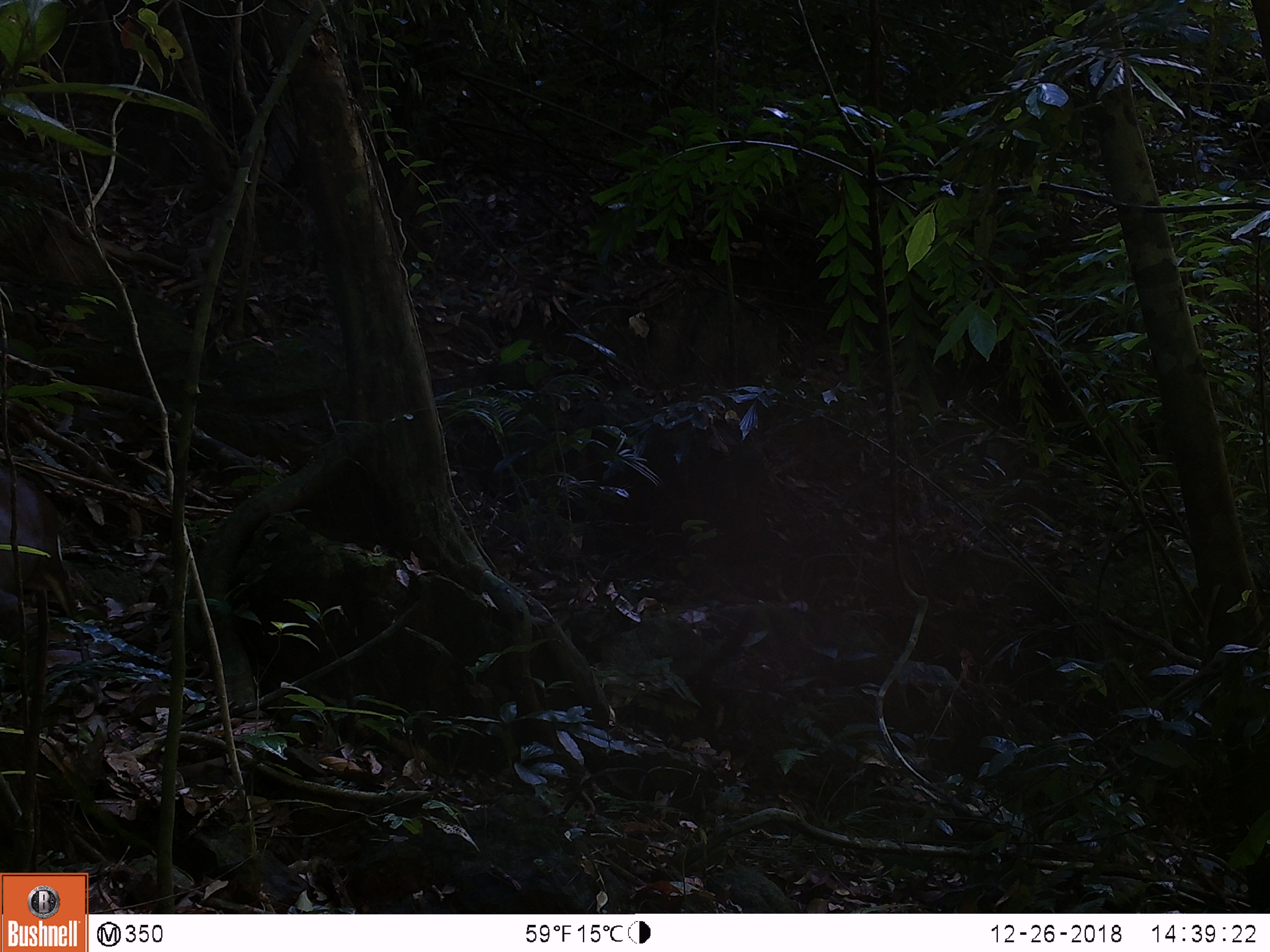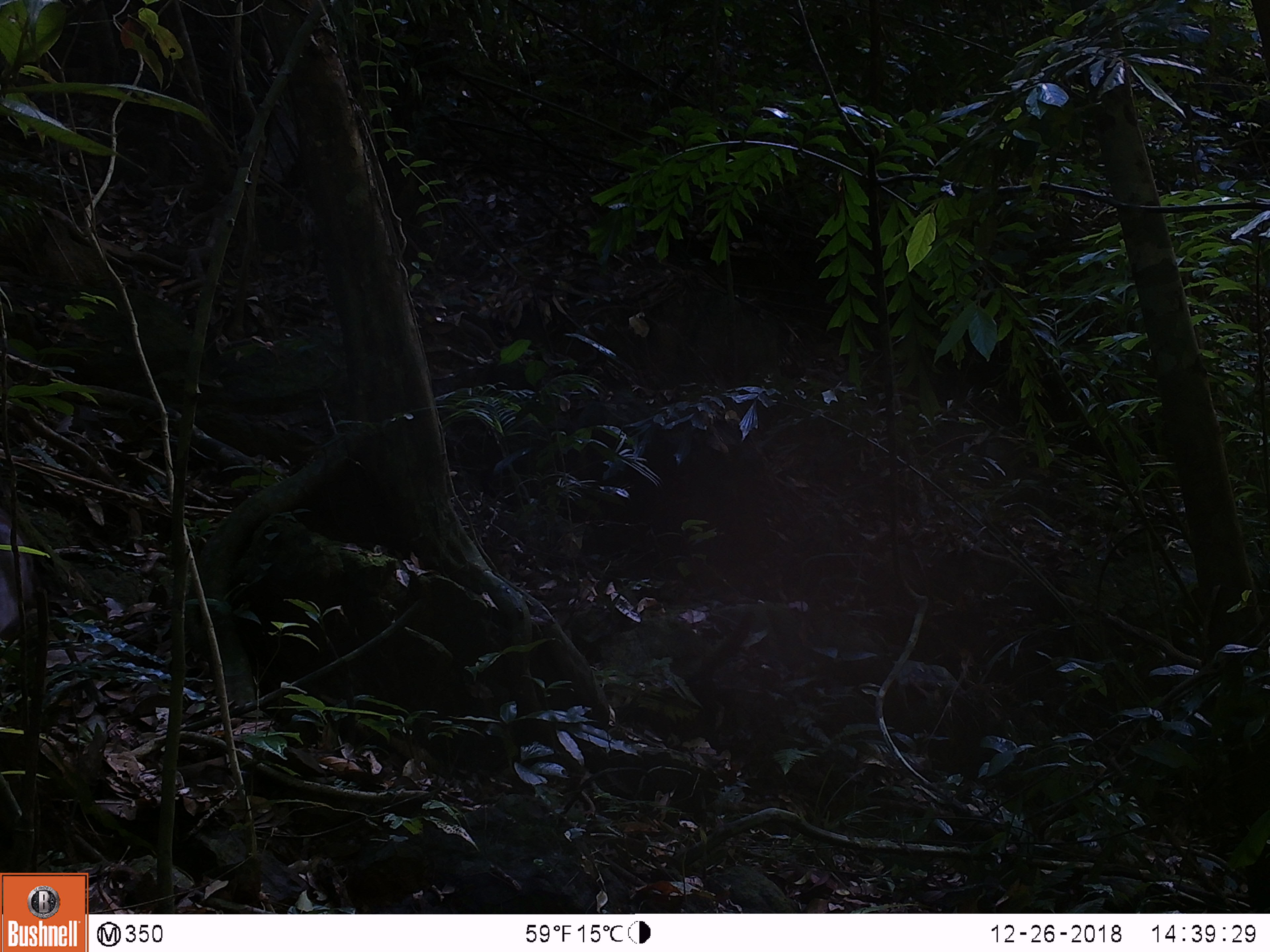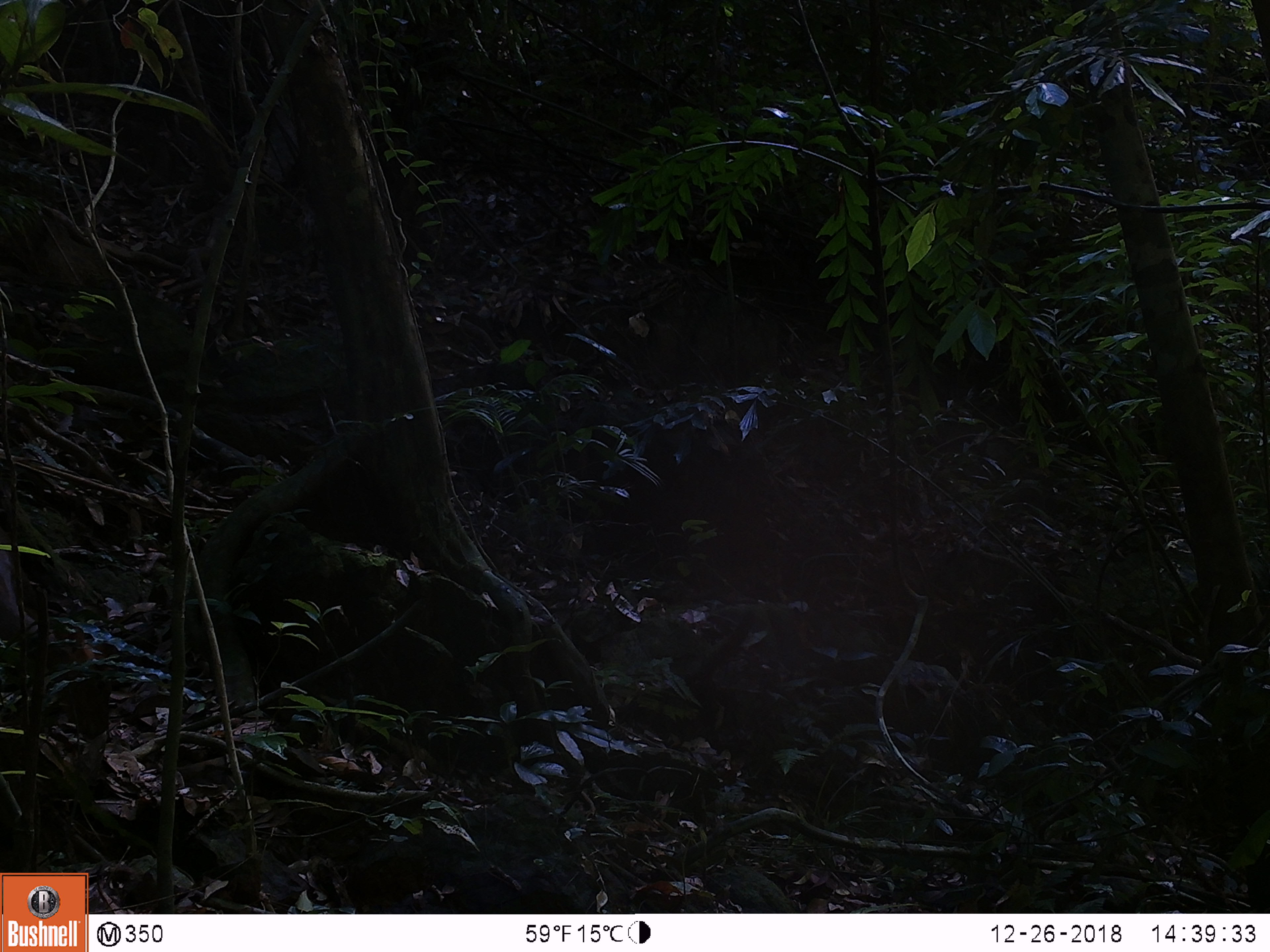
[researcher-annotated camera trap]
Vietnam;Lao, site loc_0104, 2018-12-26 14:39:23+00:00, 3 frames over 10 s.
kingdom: Animalia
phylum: Chordata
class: Mammalia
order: Artiodactyla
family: Cervidae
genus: Muntiacus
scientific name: Muntiacus rooseveltorum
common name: roosevelt's muntjac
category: roosevelts muntjac group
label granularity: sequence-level